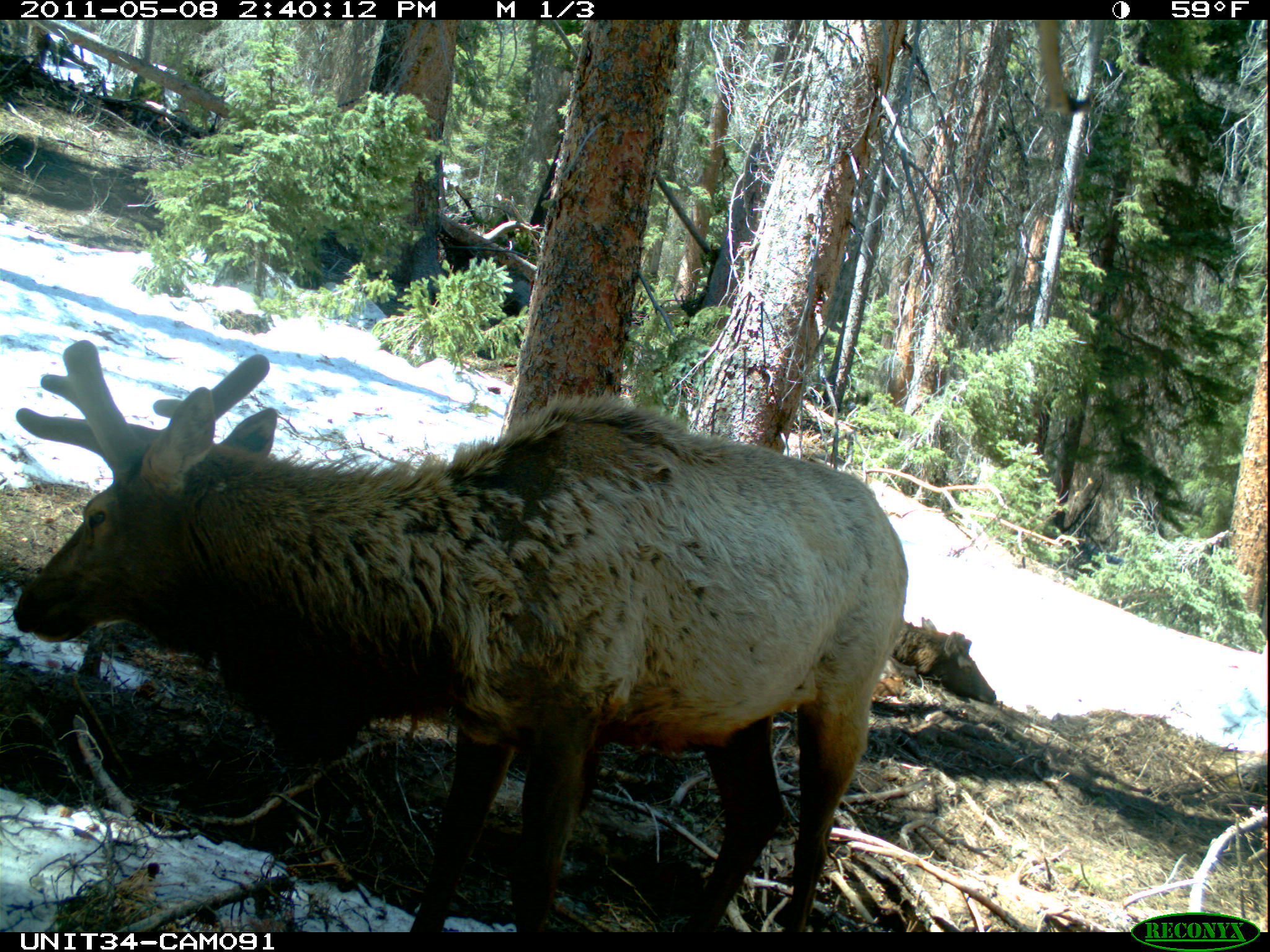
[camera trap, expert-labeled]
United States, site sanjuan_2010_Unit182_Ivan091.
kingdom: Animalia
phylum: Chordata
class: Mammalia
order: Artiodactyla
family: Cervidae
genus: Cervus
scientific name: Cervus elaphus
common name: red deer